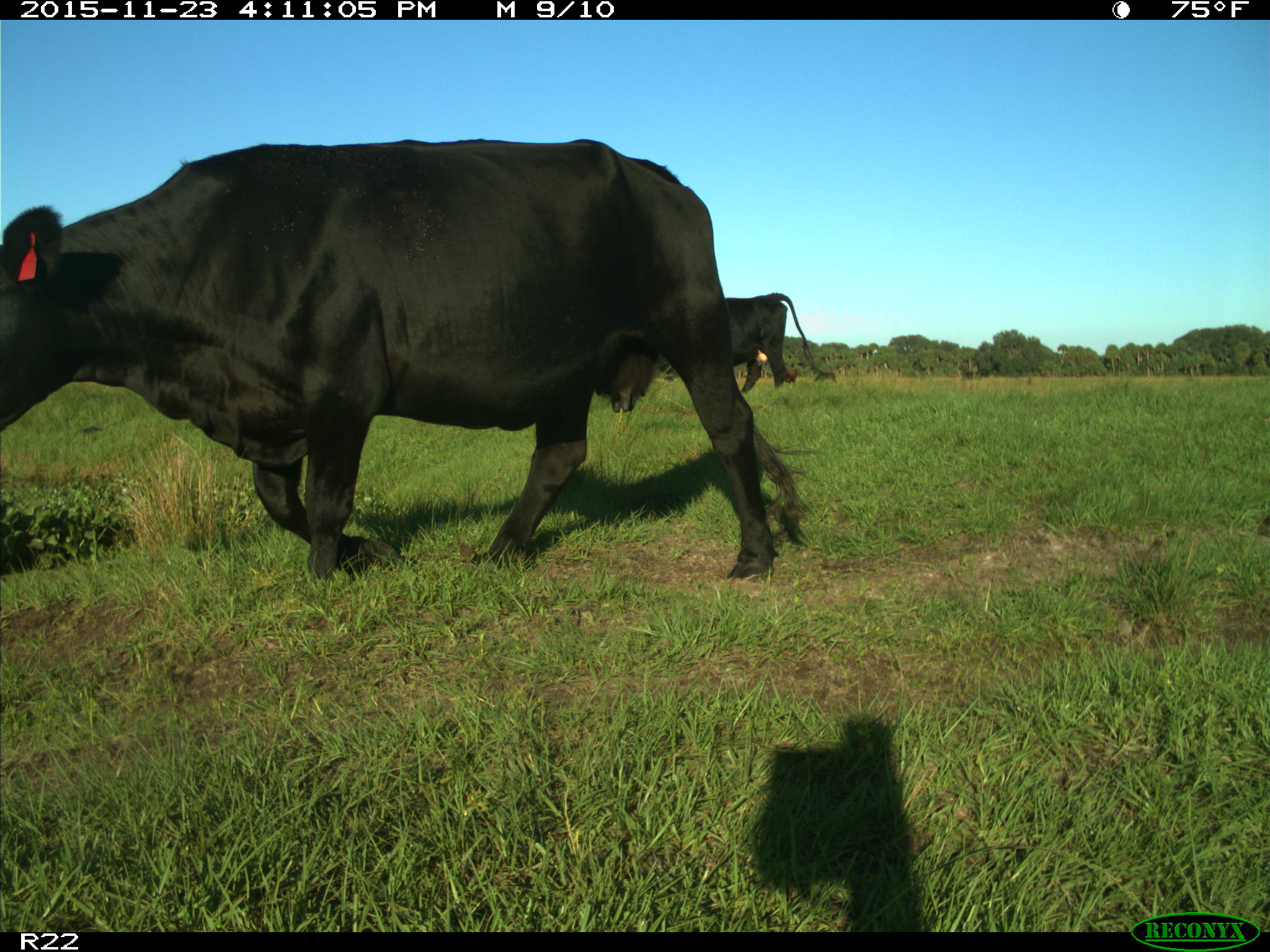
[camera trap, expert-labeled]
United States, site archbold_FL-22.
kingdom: Animalia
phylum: Chordata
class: Mammalia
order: Artiodactyla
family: Bovidae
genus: Bos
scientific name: Bos taurus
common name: domestic cow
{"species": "Bos taurus (domestic cow)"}